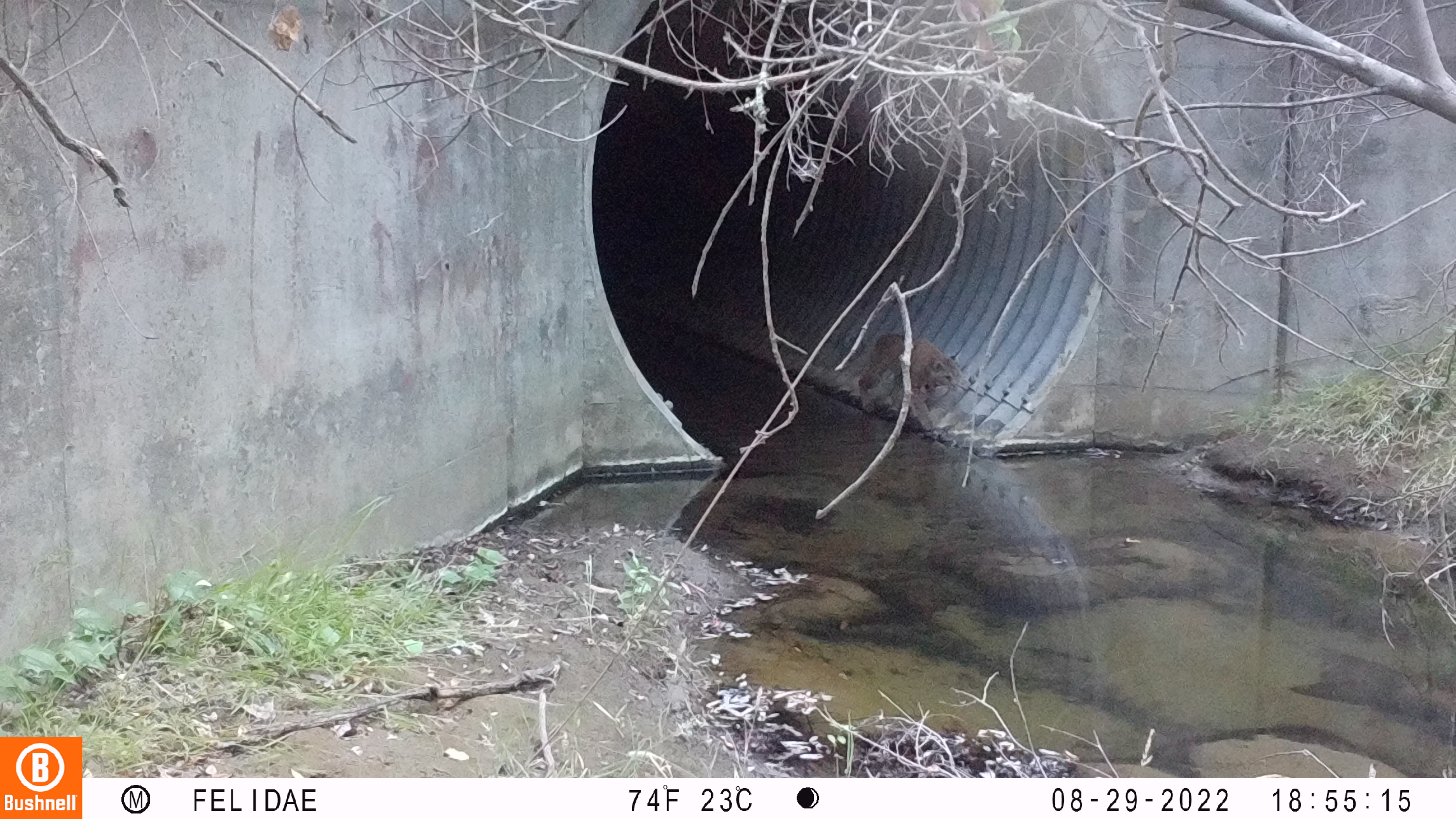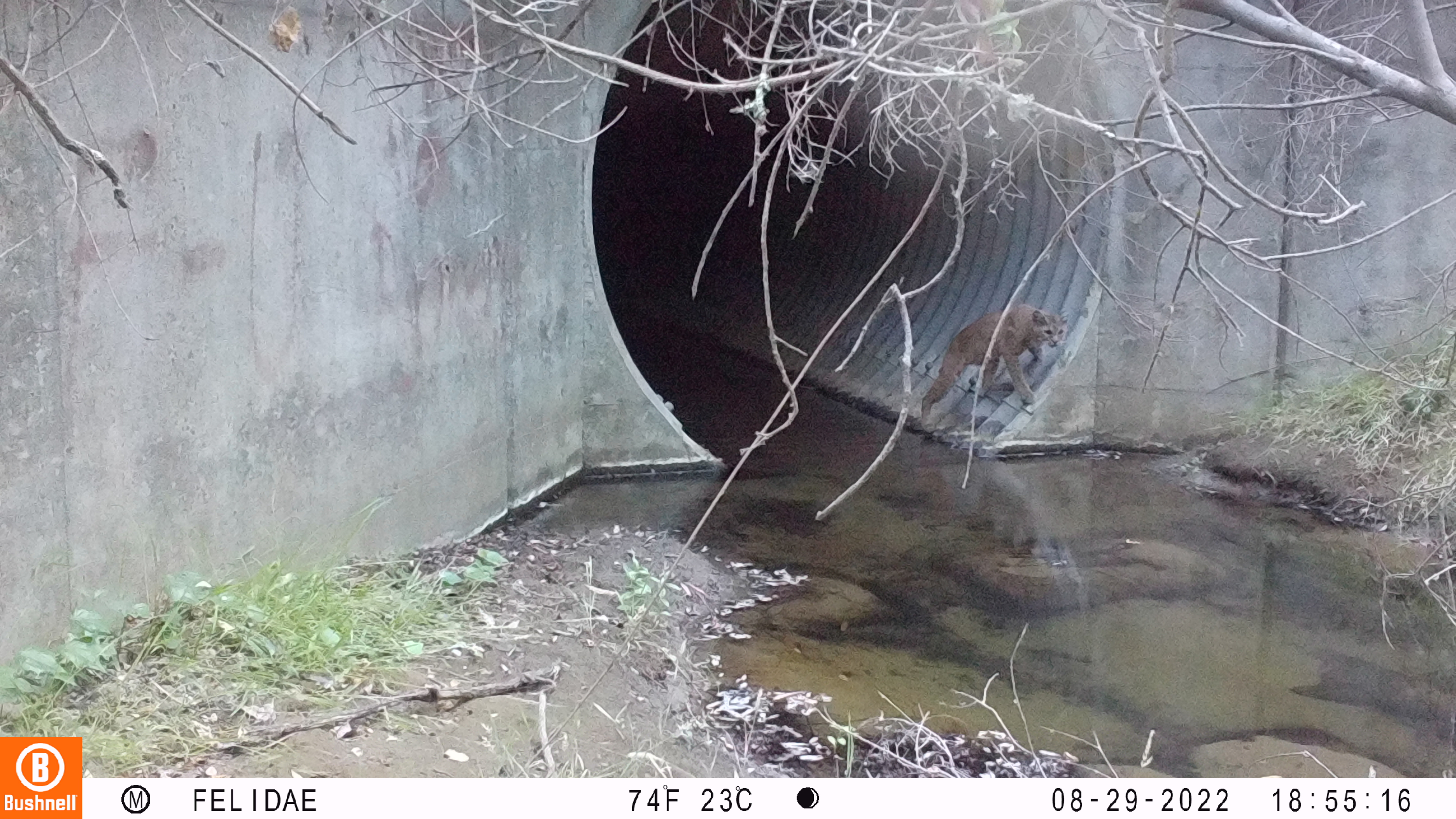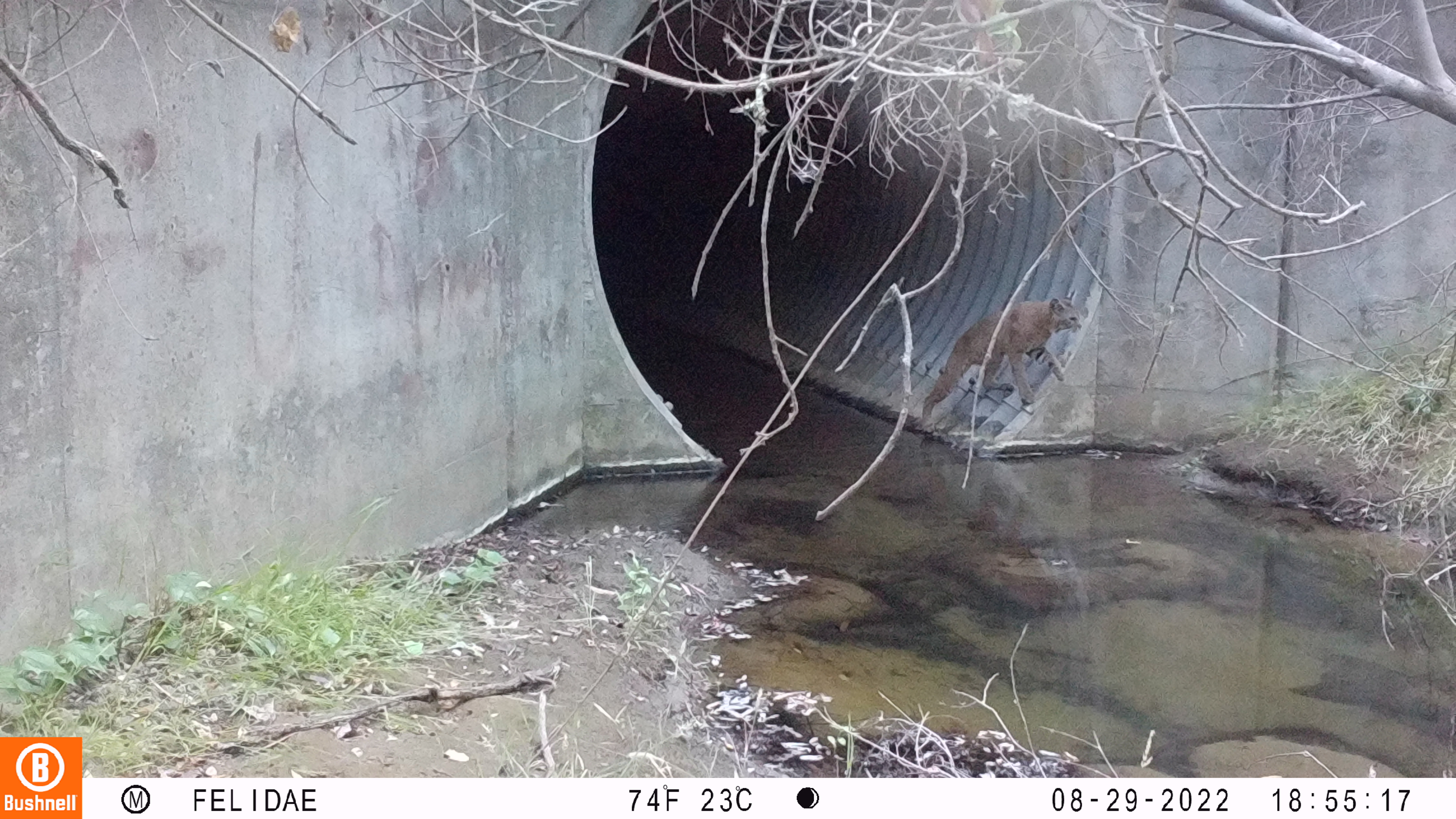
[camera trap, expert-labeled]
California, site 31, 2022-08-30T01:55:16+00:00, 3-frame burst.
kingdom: Animalia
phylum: Chordata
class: Mammalia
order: Carnivora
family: Felidae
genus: Lynx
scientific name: Lynx rufus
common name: bobcat